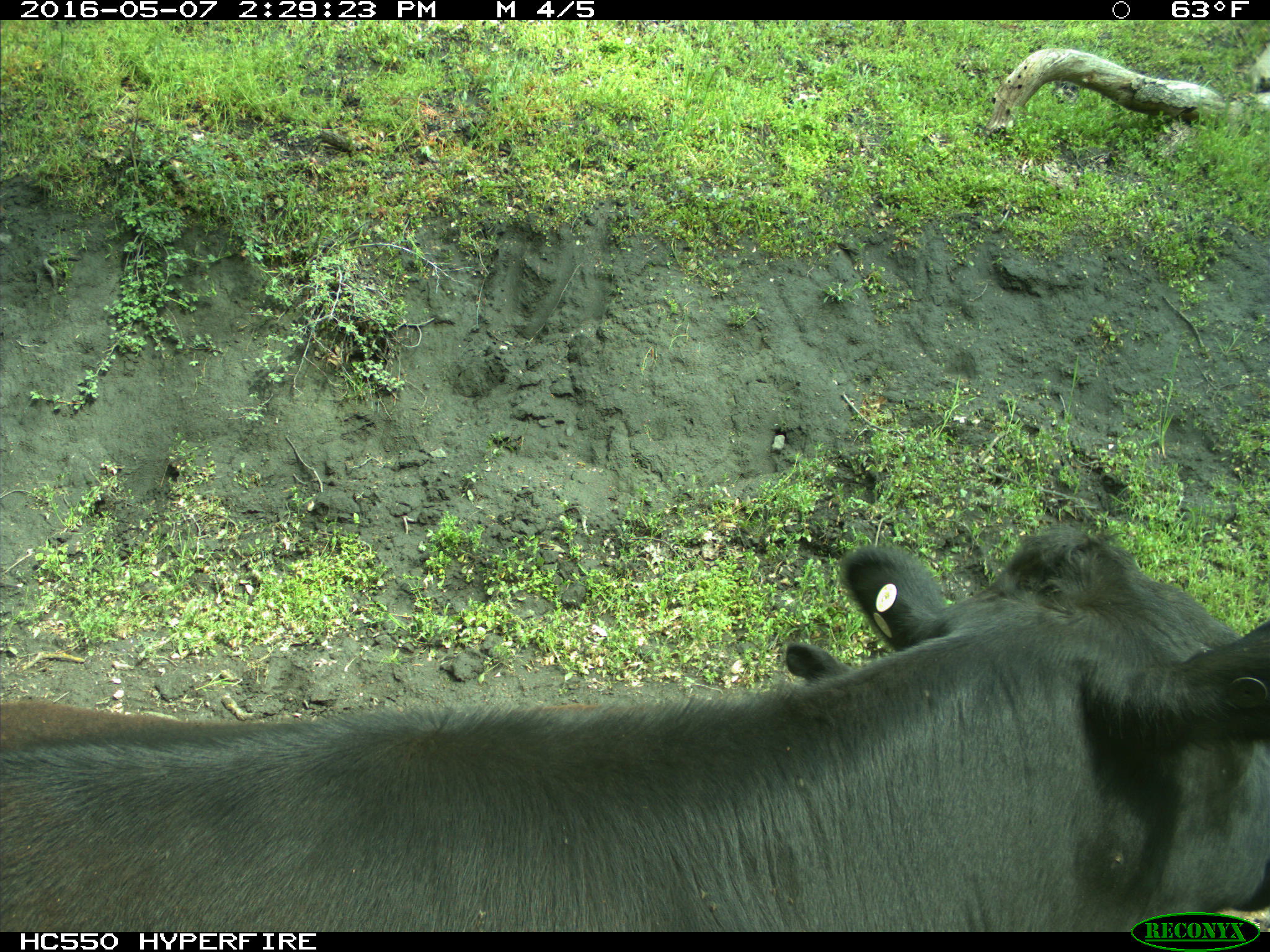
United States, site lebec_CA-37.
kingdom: Animalia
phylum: Chordata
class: Mammalia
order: Artiodactyla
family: Bovidae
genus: Bos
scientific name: Bos taurus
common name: domestic cow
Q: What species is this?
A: Bos taurus (domestic cow).